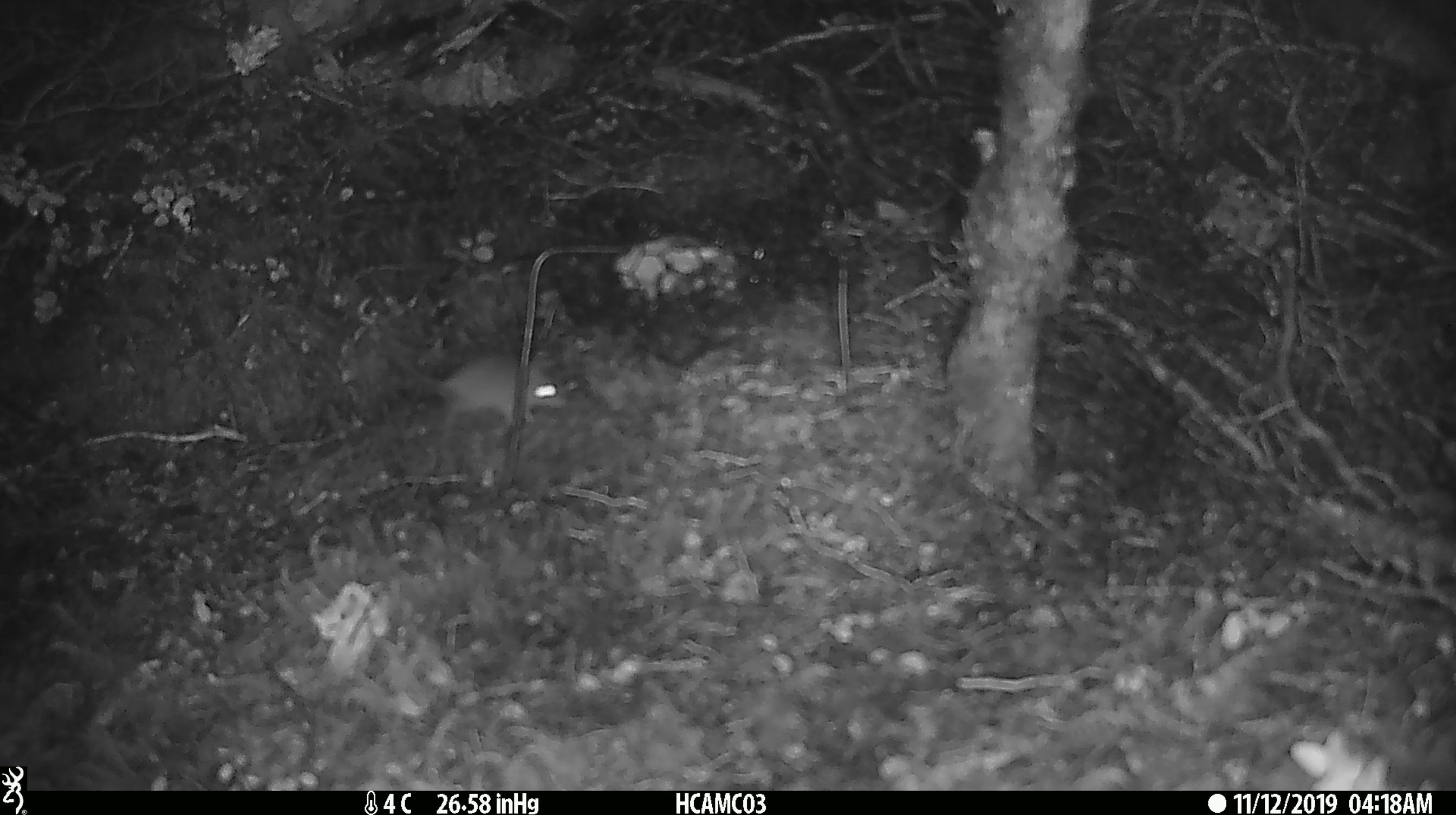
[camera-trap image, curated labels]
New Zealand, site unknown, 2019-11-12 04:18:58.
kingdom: Animalia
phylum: Chordata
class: Mammalia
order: Rodentia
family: Muridae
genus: Mus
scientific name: Mus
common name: mouse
Mouse (Mus).